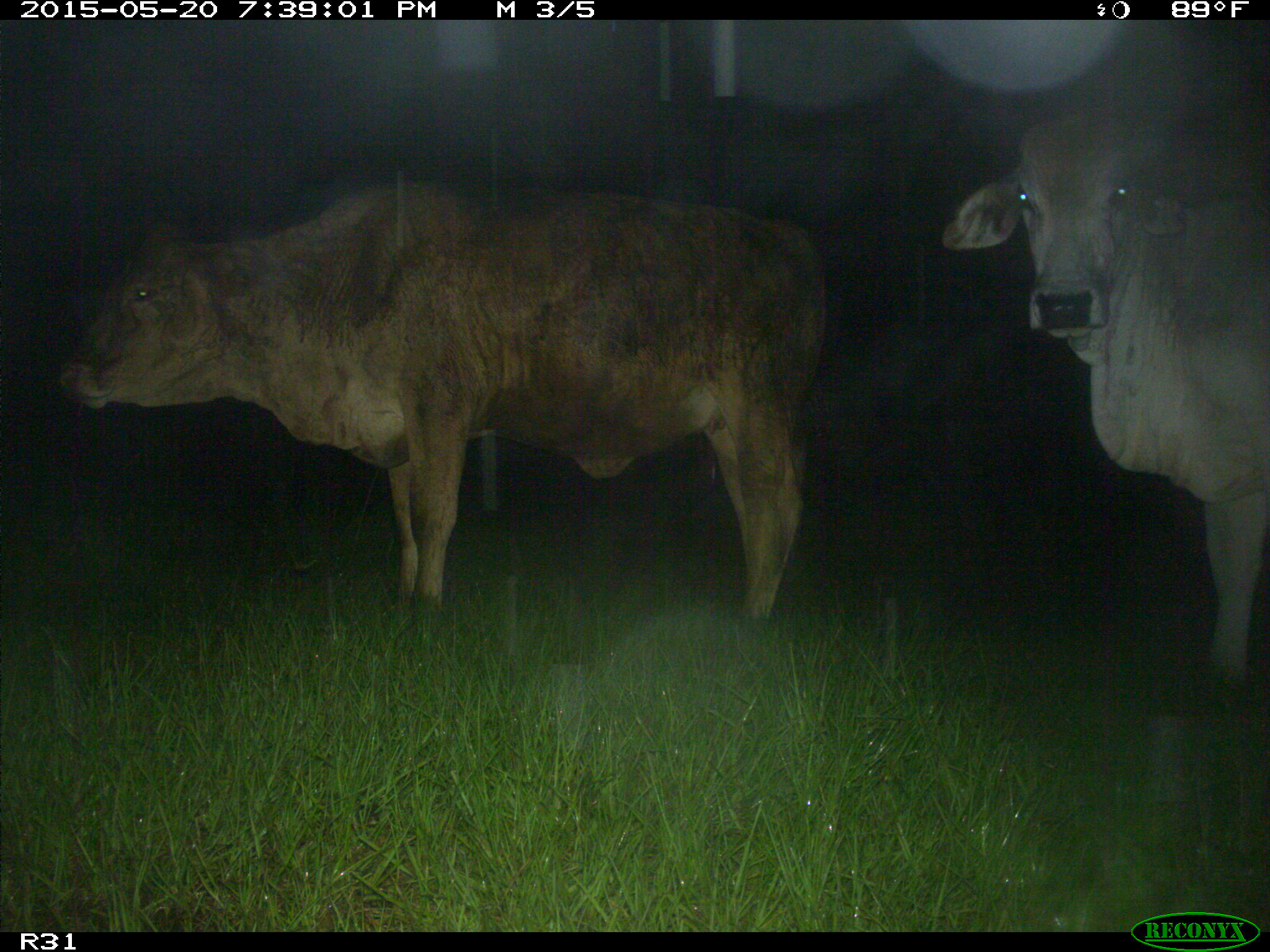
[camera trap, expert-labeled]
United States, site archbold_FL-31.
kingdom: Animalia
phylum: Chordata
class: Mammalia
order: Artiodactyla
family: Bovidae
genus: Bos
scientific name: Bos taurus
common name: domestic cow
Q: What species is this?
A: Bos taurus (domestic cow).